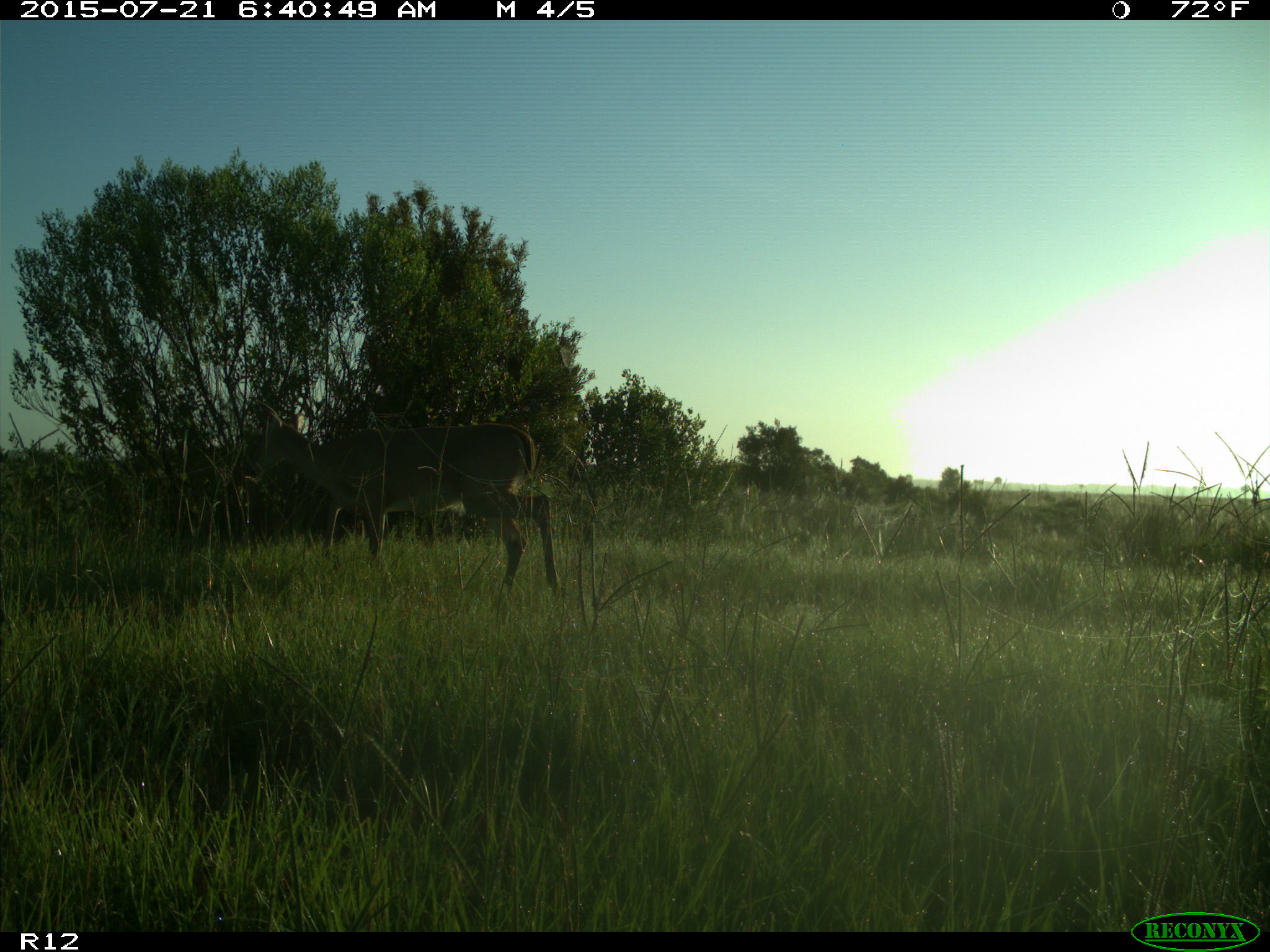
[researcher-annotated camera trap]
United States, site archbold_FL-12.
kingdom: Animalia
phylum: Chordata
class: Mammalia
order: Artiodactyla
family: Cervidae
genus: Odocoileus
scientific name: Odocoileus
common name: deer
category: unidentified deer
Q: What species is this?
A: Unidentified deer (deer) (Odocoileus).